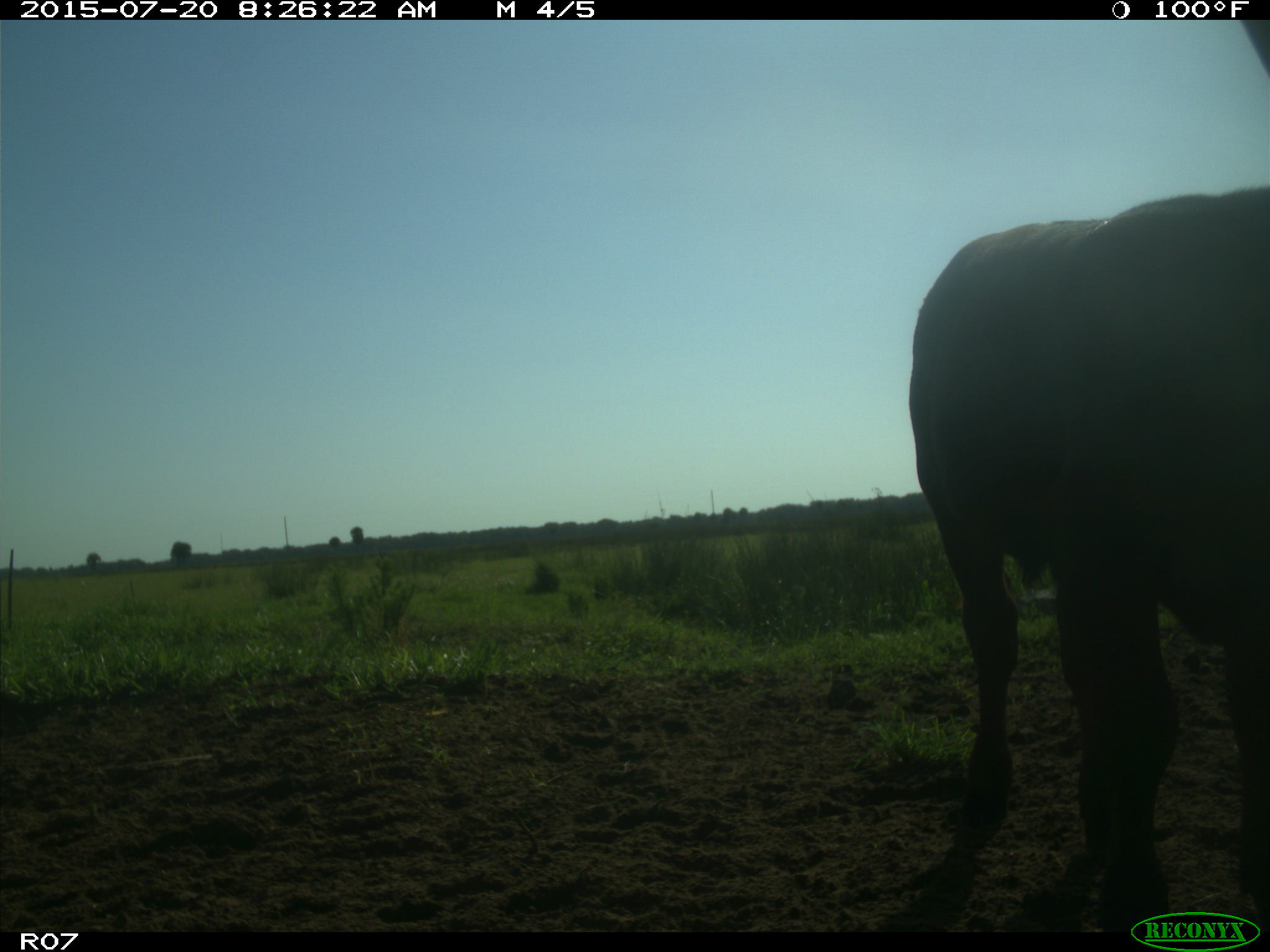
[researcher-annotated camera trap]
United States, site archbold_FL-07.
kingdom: Animalia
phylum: Chordata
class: Mammalia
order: Artiodactyla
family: Bovidae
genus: Bos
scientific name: Bos taurus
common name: domestic cow